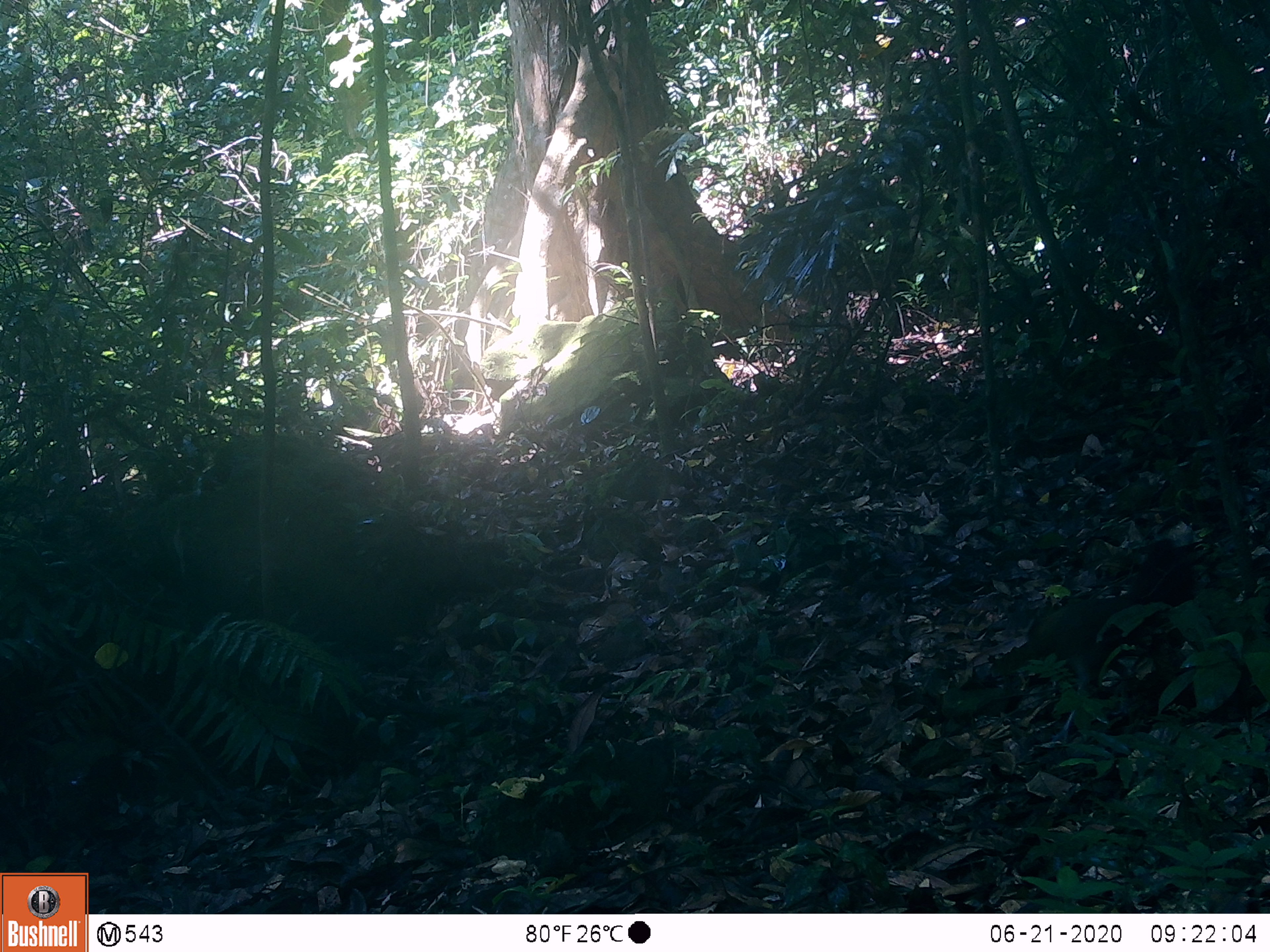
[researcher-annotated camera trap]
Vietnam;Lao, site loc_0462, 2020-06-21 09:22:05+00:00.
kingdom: Animalia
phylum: Chordata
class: Aves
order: Galliformes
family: Phasianidae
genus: Gallus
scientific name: Gallus gallus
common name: red junglefowl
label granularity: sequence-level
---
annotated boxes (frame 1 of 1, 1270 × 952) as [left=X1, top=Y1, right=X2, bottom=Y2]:
red junglefowl: [left=991, top=534, right=1196, bottom=744]